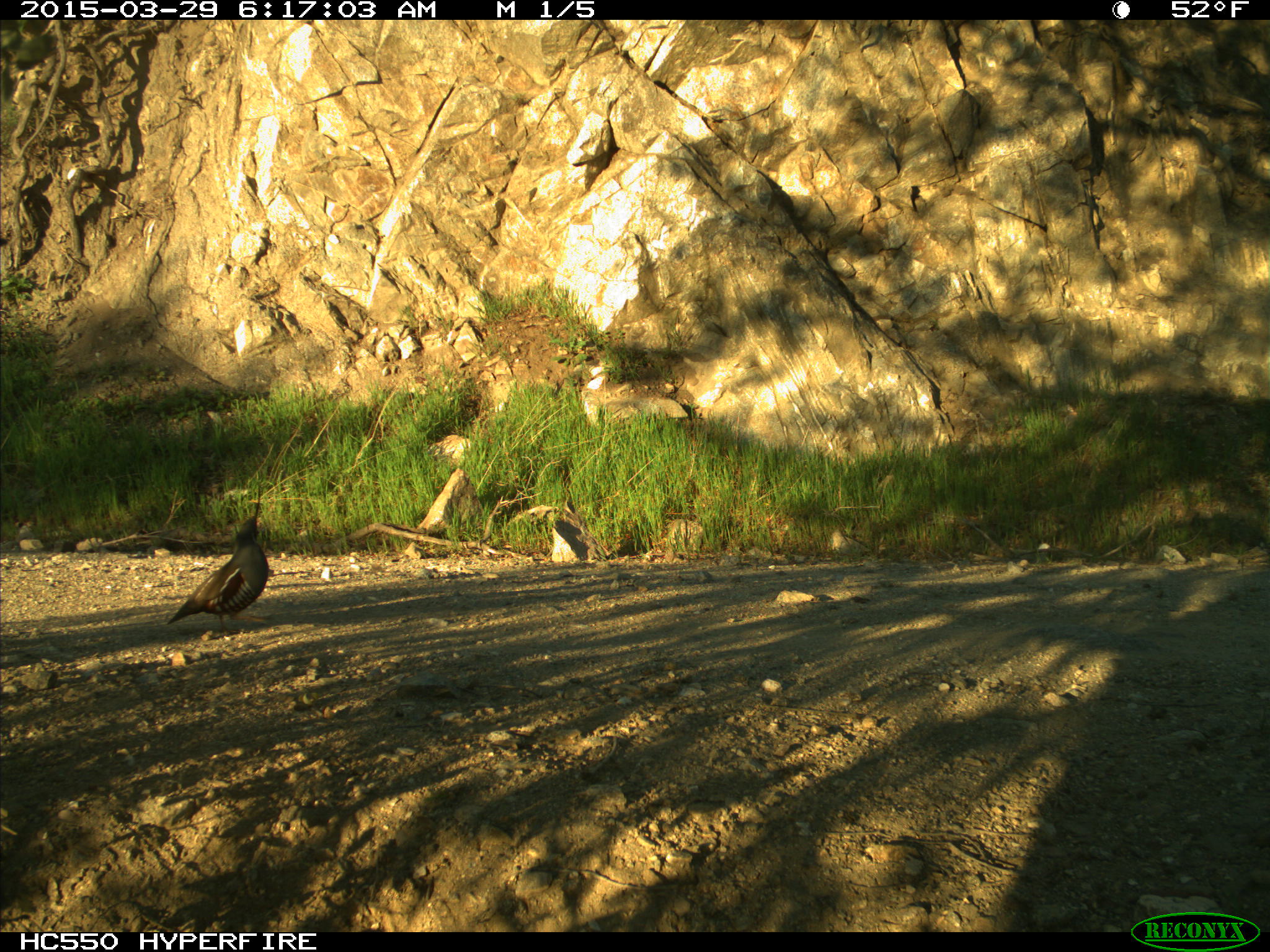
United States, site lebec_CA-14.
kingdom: Animalia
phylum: Chordata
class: Aves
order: Galliformes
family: Odontophoridae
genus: Callipepla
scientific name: Callipepla californica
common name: california quail